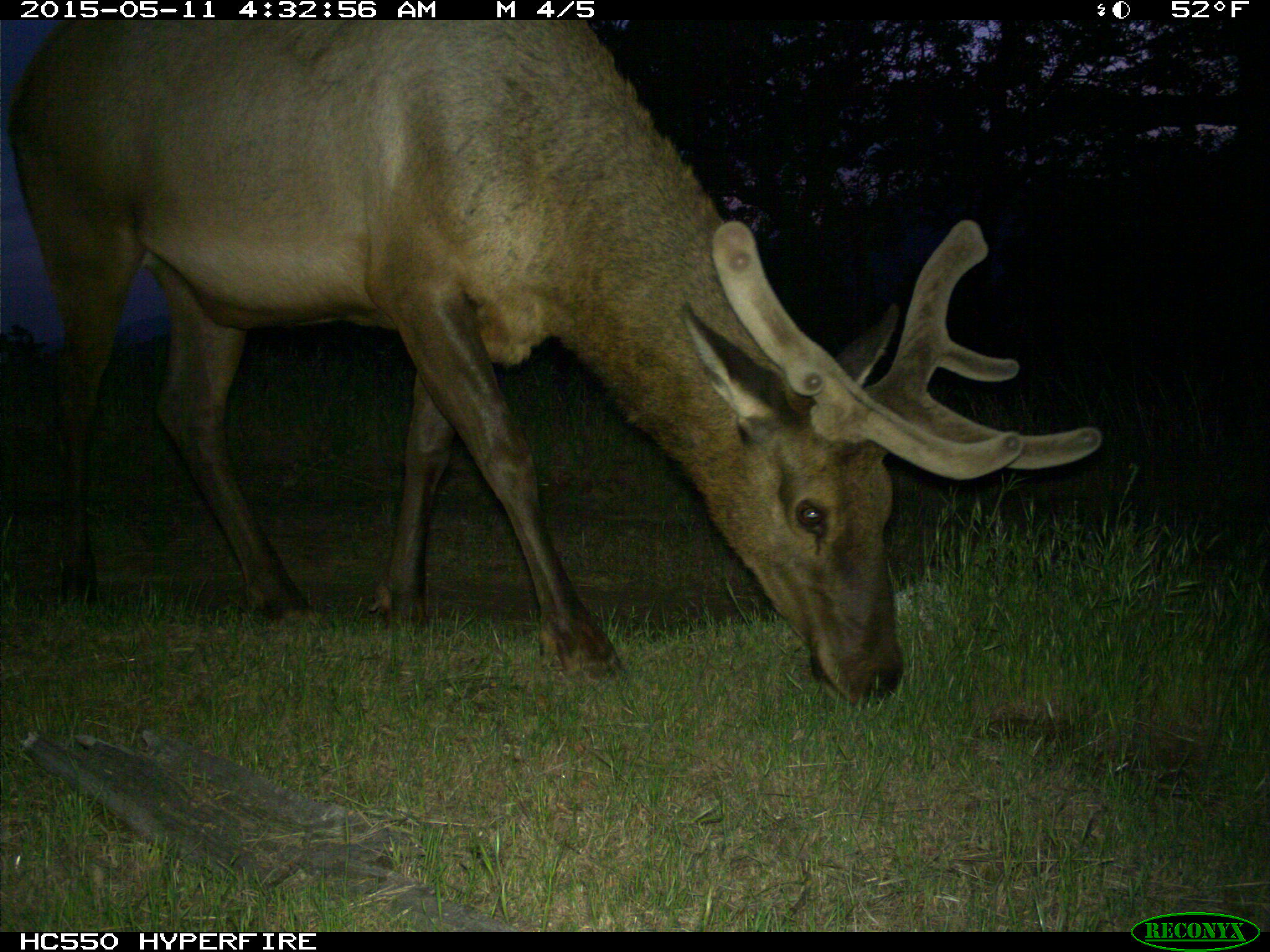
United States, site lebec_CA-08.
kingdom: Animalia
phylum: Chordata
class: Mammalia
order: Artiodactyla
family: Cervidae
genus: Cervus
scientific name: Cervus canadensis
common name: elk